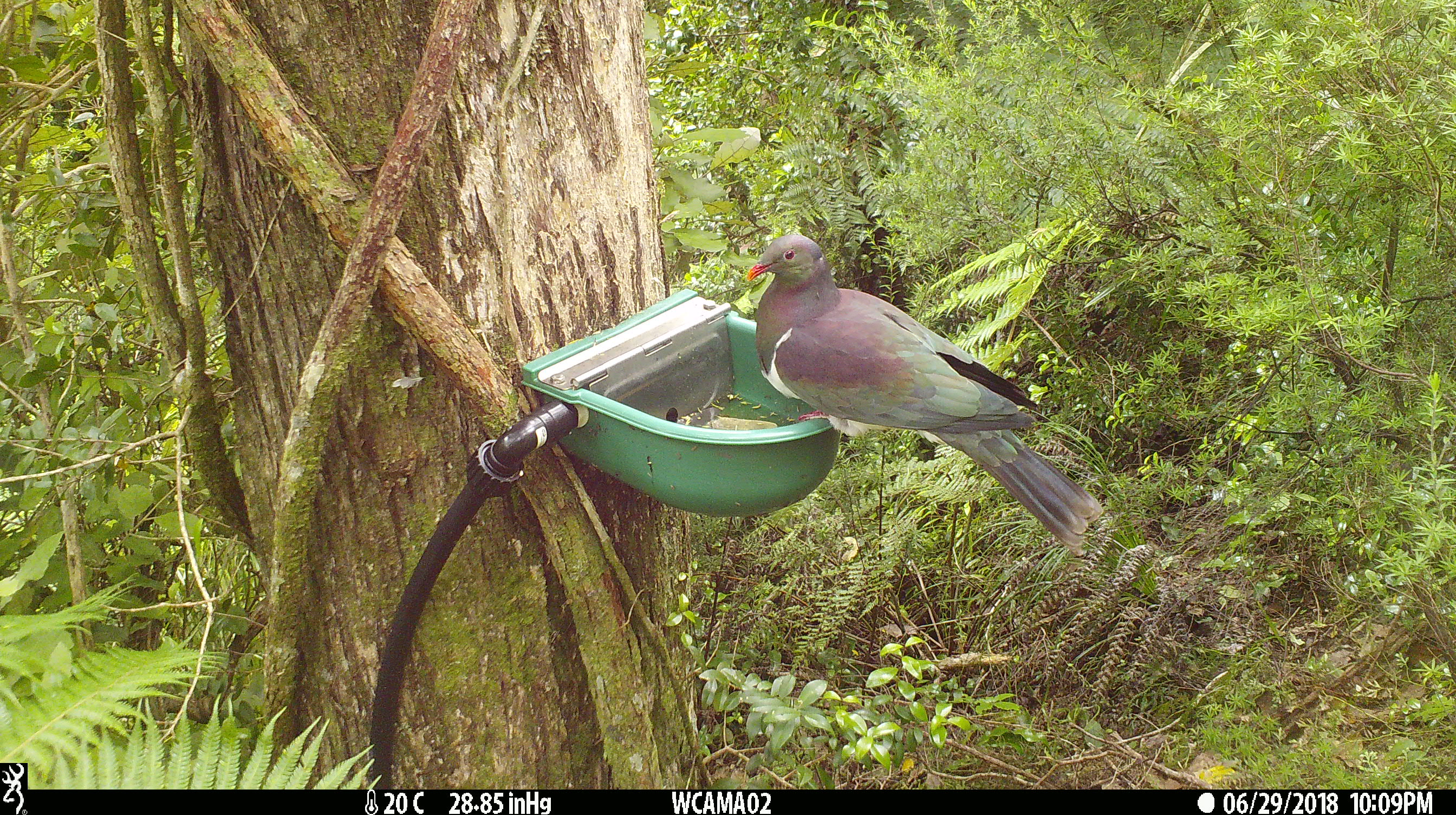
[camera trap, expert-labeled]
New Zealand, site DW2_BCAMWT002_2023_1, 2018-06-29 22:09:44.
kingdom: Animalia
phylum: Chordata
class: Aves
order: Columbiformes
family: Columbidae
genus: Hemiphaga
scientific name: Hemiphaga novaeseelandiae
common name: new zealand pigeon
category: kereru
Kereru (new zealand pigeon) (Hemiphaga novaeseelandiae).